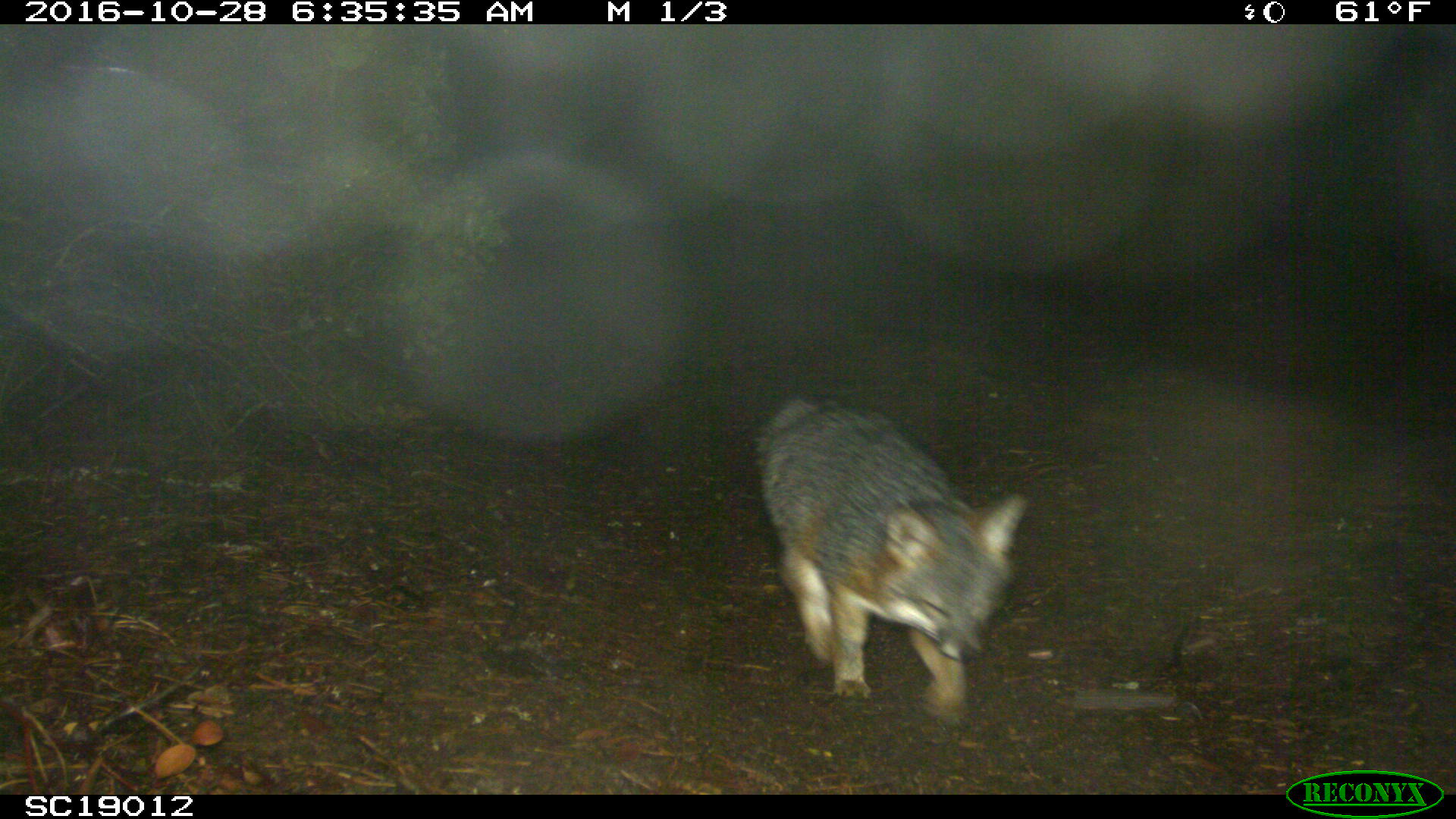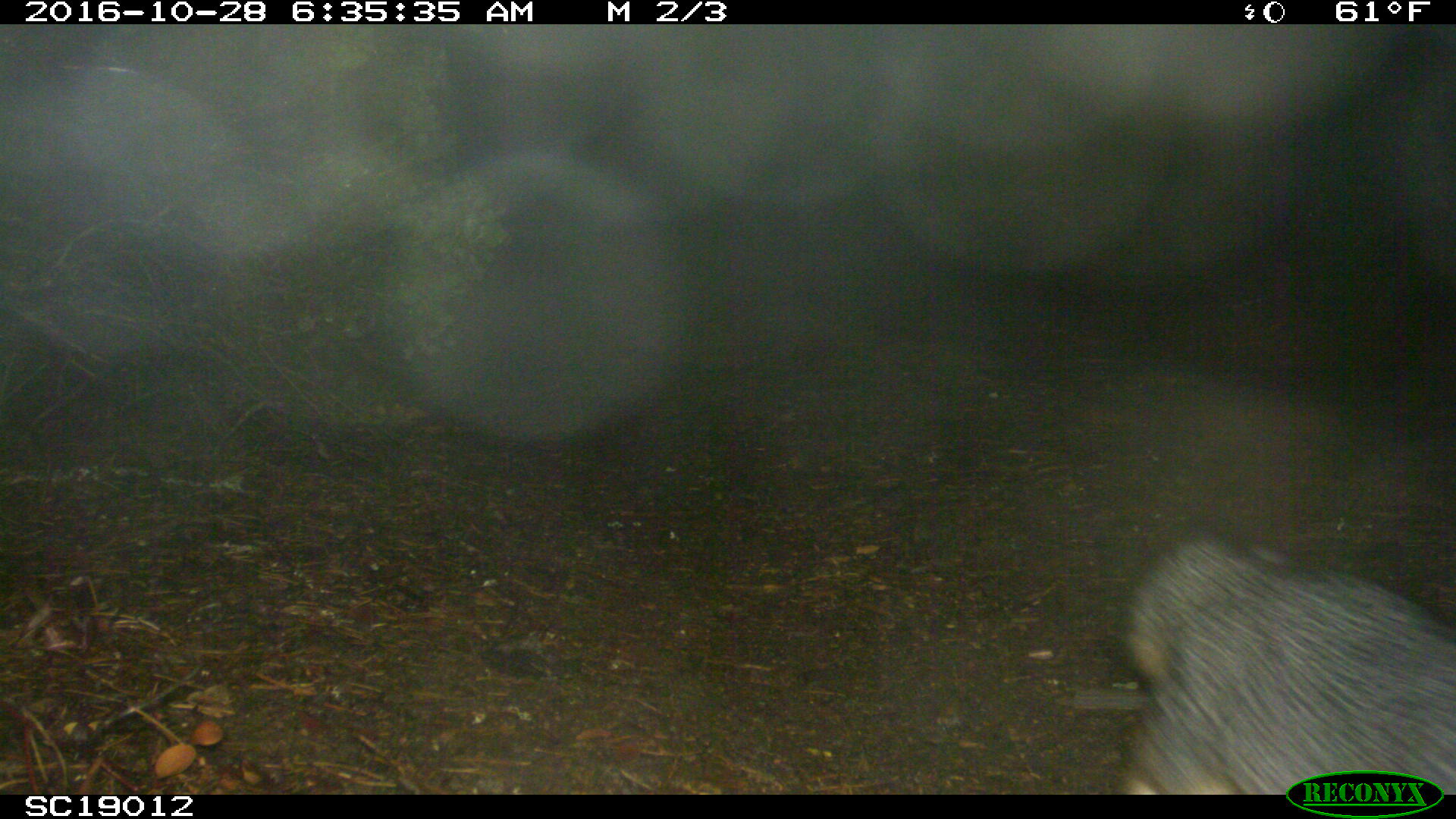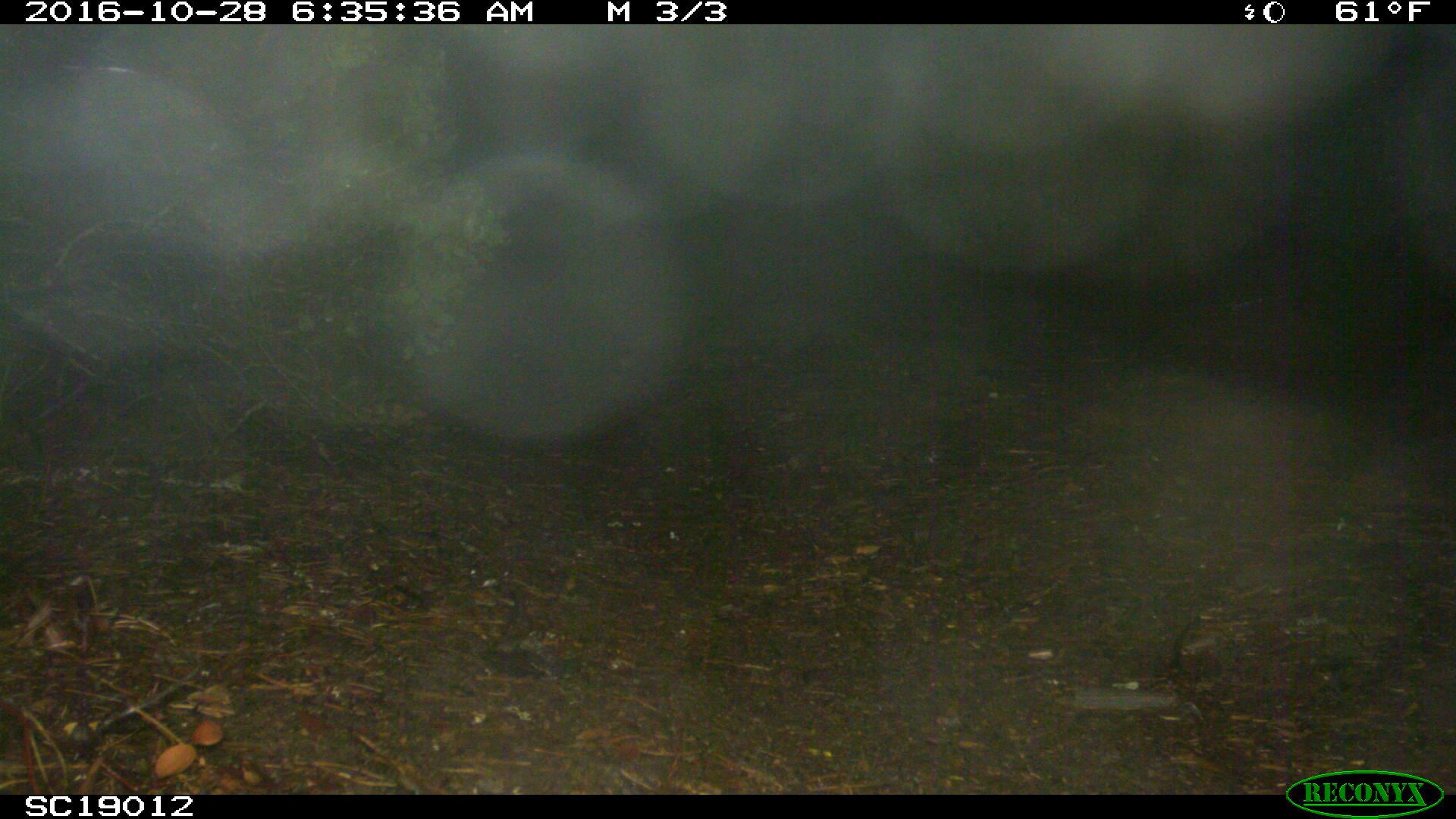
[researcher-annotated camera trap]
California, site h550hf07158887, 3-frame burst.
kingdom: Animalia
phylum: Chordata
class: Mammalia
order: Carnivora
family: Canidae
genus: Urocyon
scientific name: Urocyon littoralis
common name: island fox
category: fox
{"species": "fox (island fox) (Urocyon littoralis)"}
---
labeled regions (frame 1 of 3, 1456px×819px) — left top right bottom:
fox: 753 396 1030 720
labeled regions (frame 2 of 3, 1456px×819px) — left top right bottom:
fox: 1113 535 1455 793